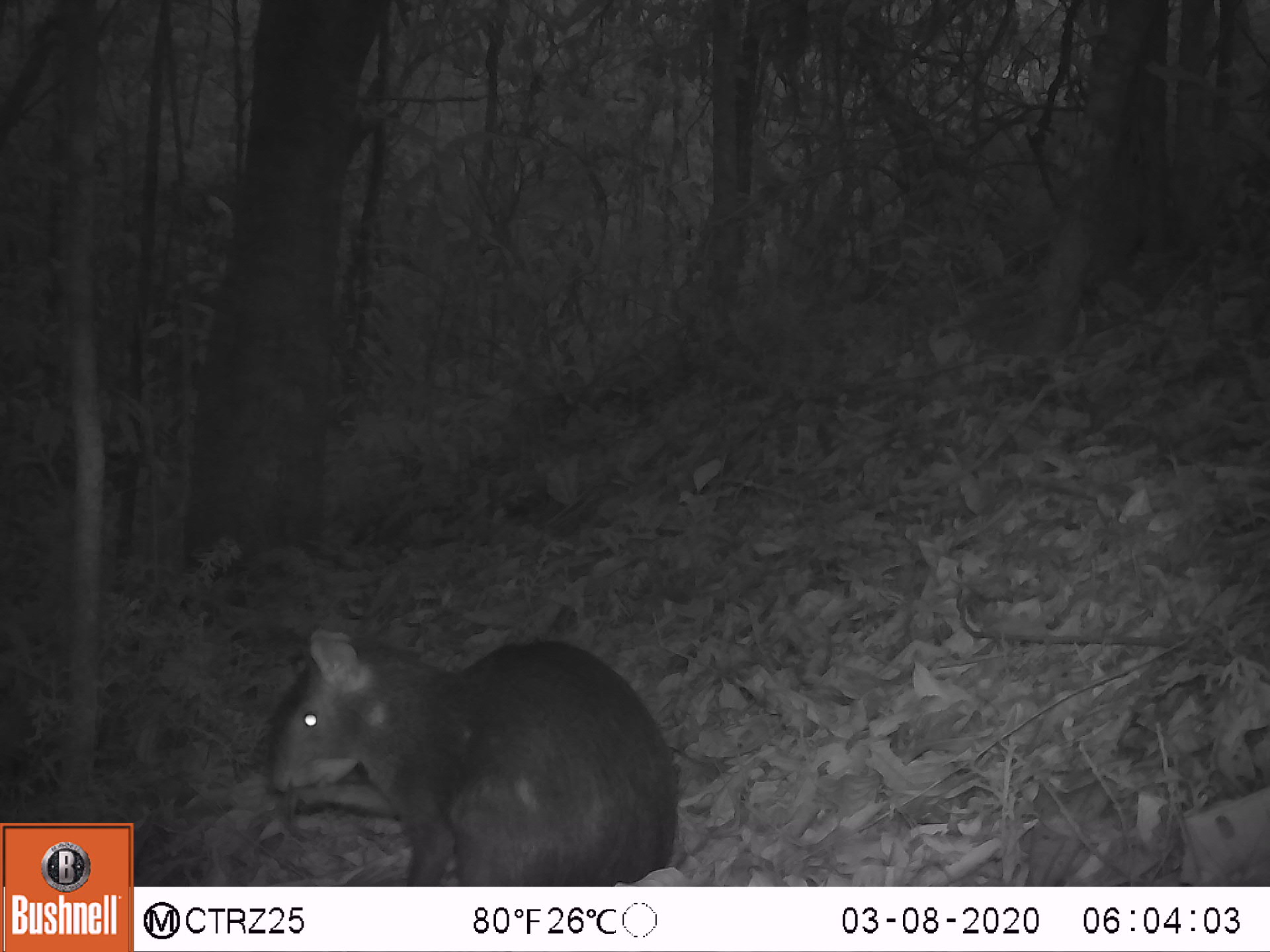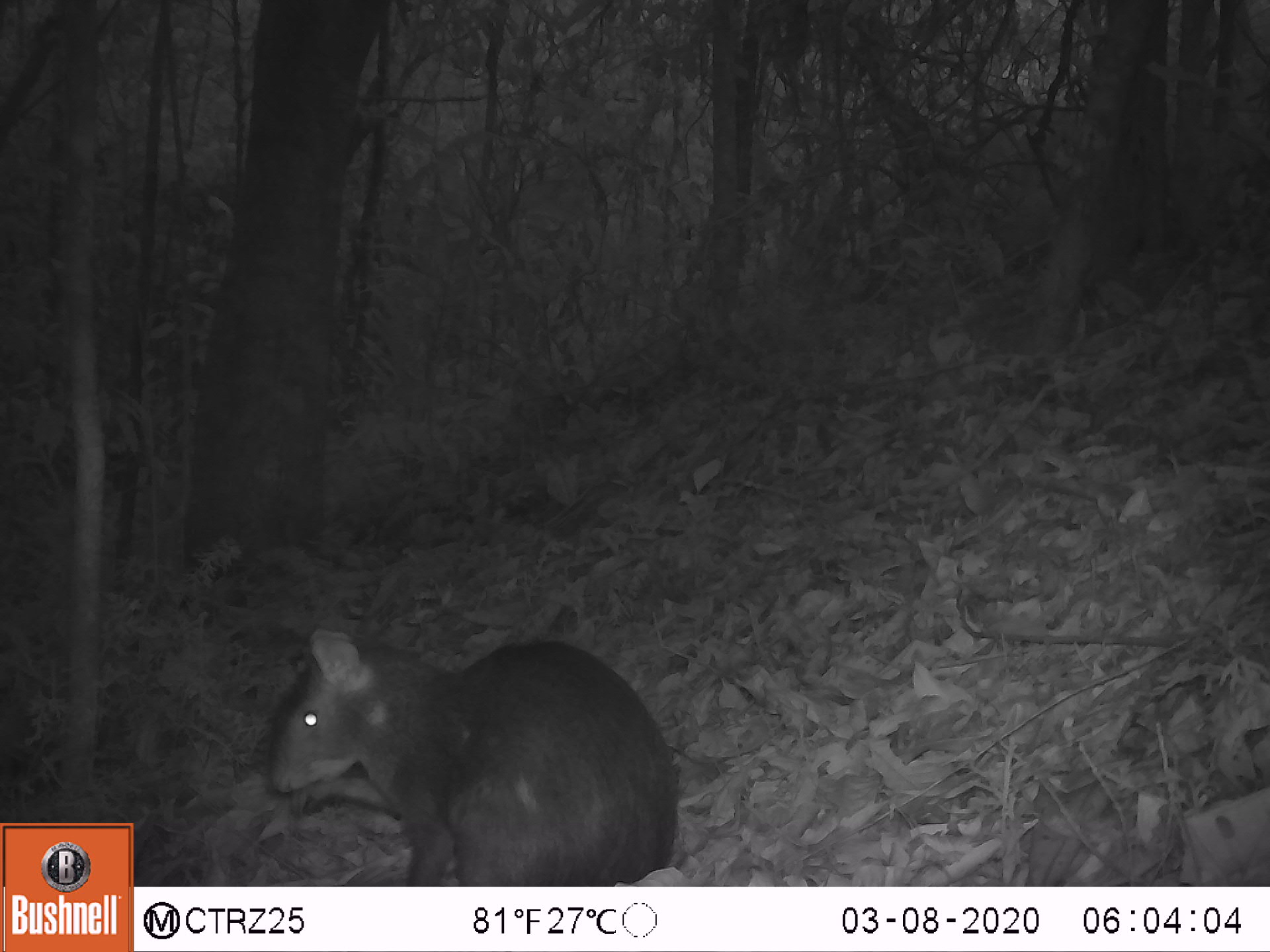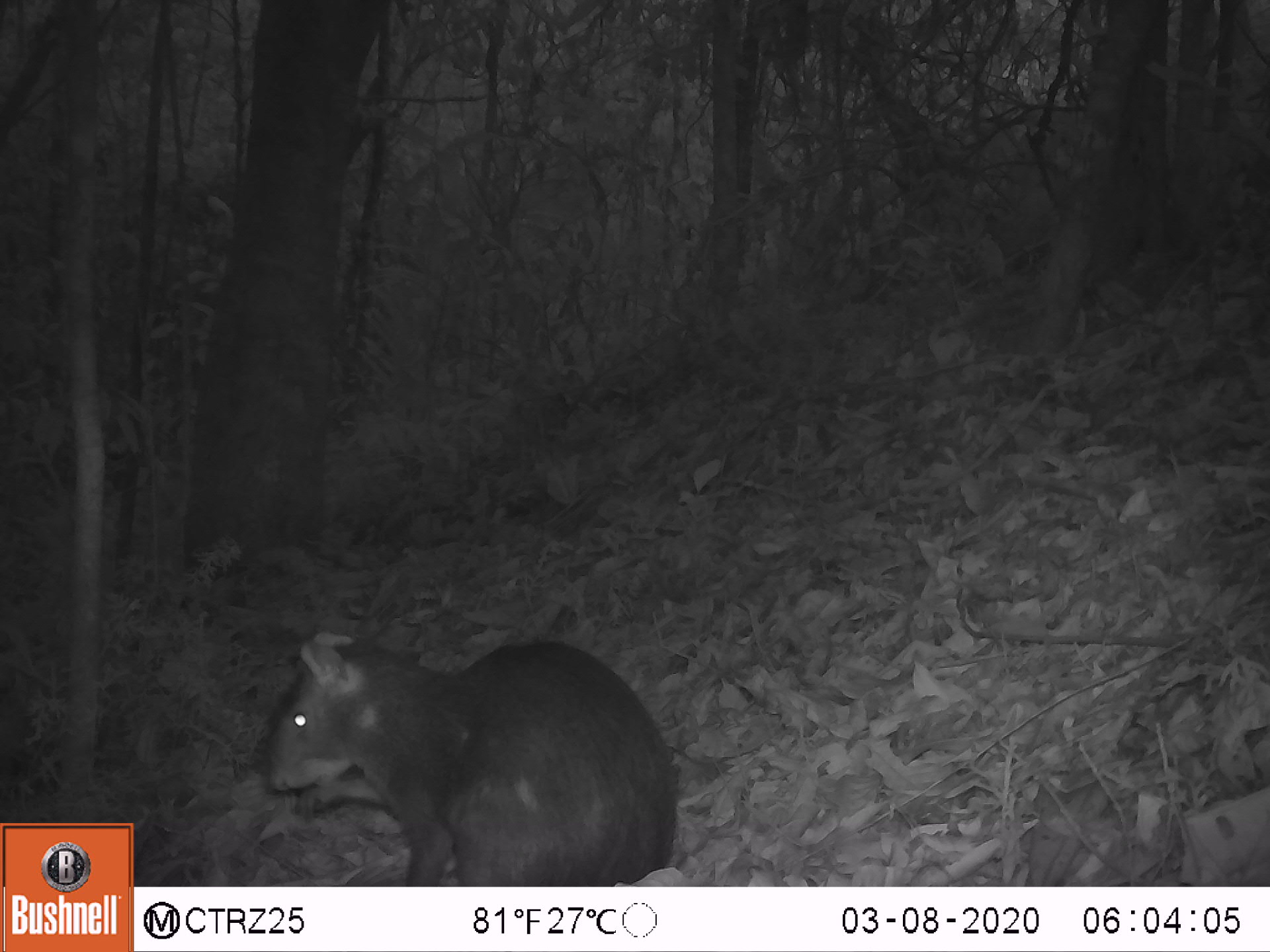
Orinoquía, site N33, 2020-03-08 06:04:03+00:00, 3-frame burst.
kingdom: Animalia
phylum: Chordata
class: Mammalia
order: Rodentia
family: Dasyproctidae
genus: Dasyprocta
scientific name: Dasyprocta fuliginosa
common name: black agouti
Black agouti (Dasyprocta fuliginosa).